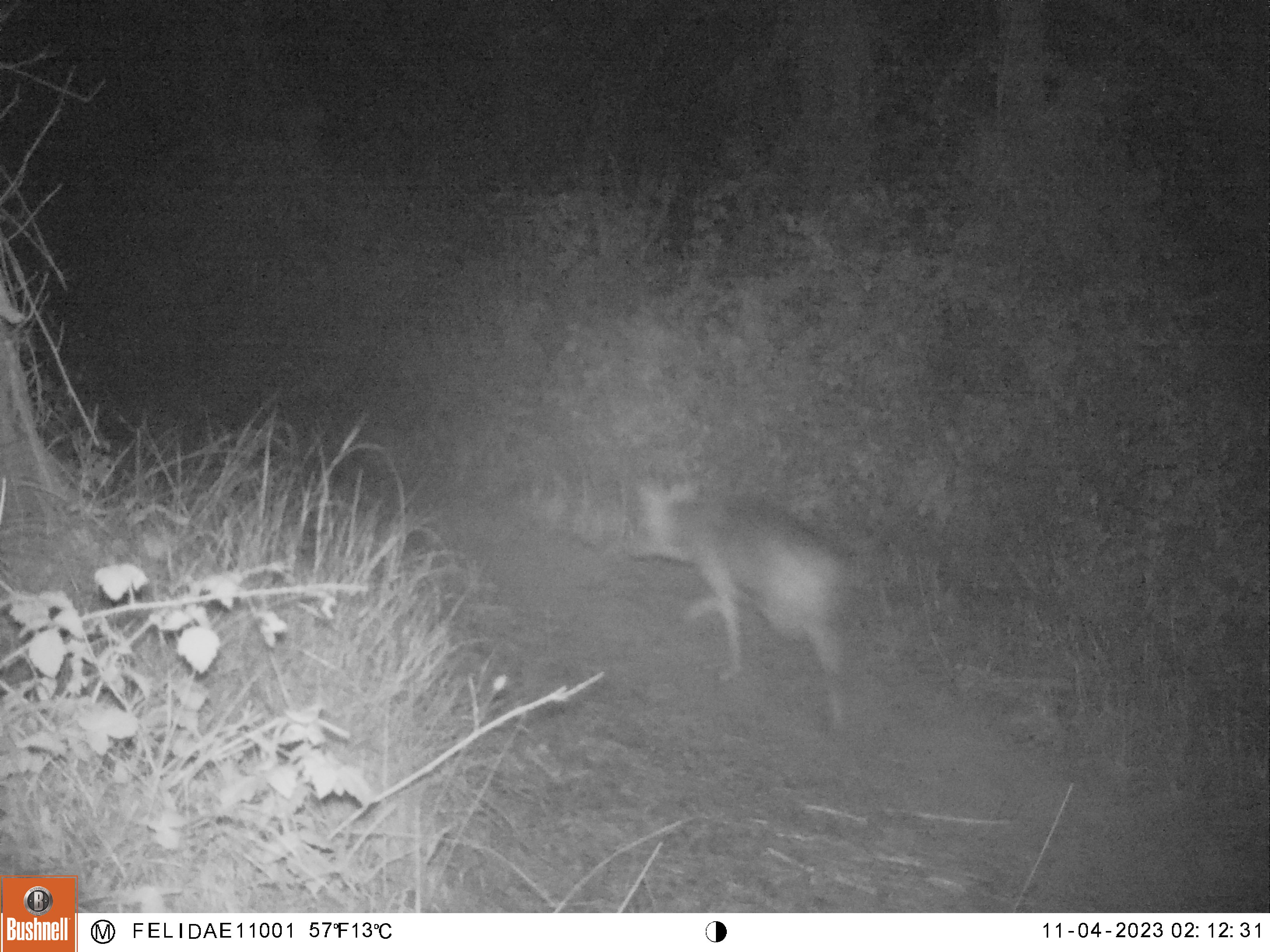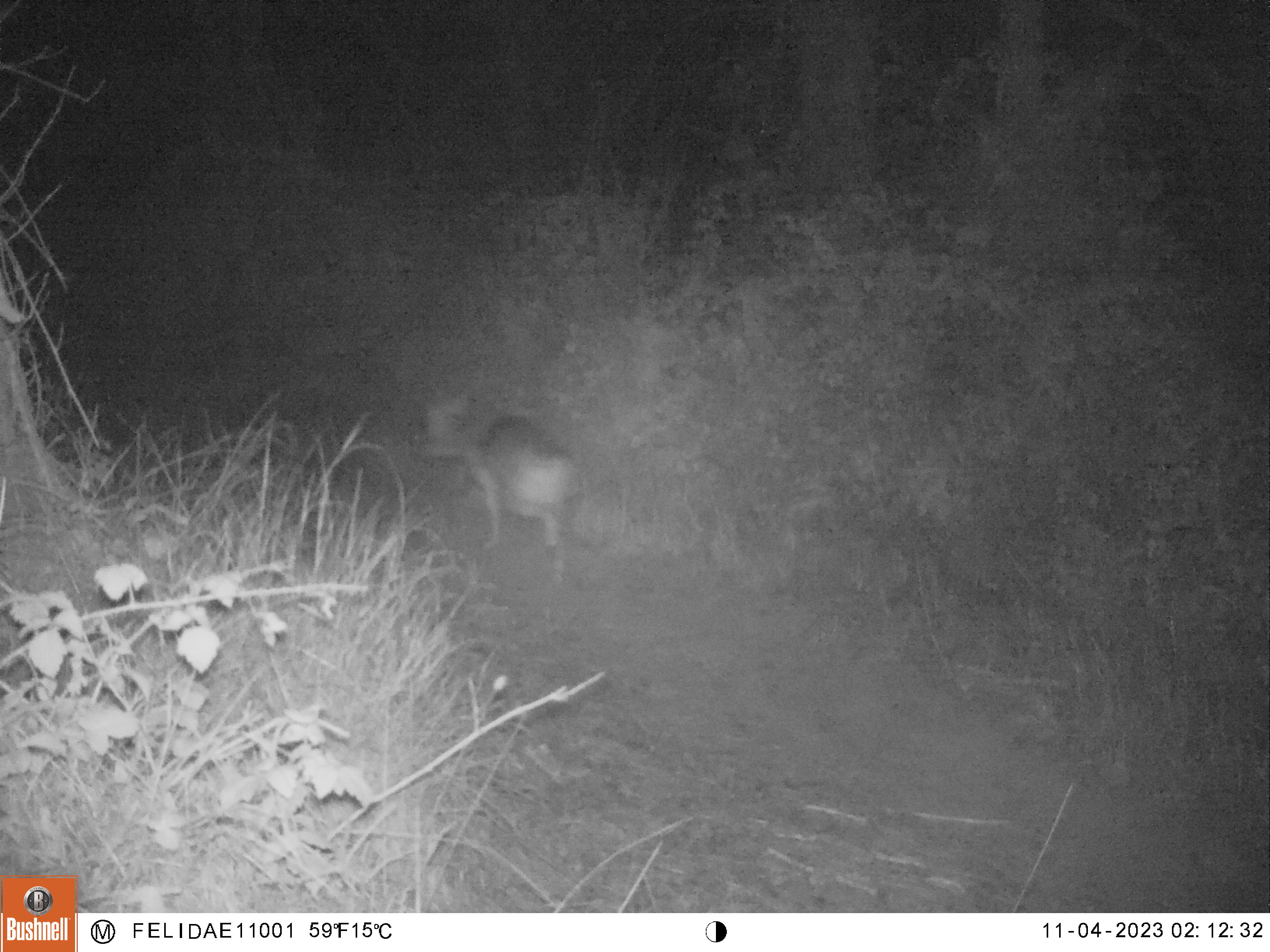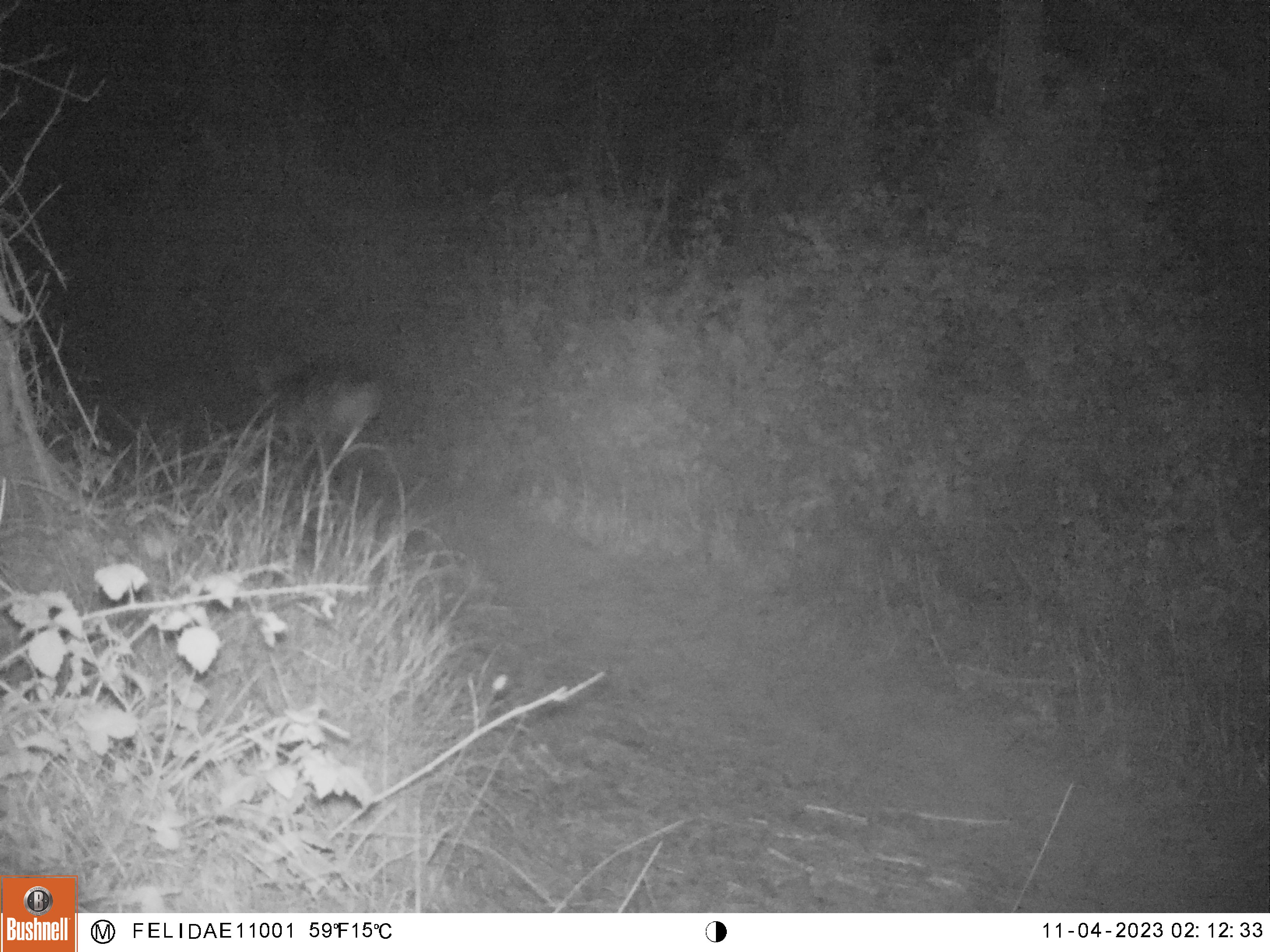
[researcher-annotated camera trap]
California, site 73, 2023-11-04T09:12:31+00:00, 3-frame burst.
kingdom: Animalia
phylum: Chordata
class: Mammalia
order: Carnivora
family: Canidae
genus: Canis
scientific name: Canis latrans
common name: coyote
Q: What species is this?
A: Coyote (Canis latrans).